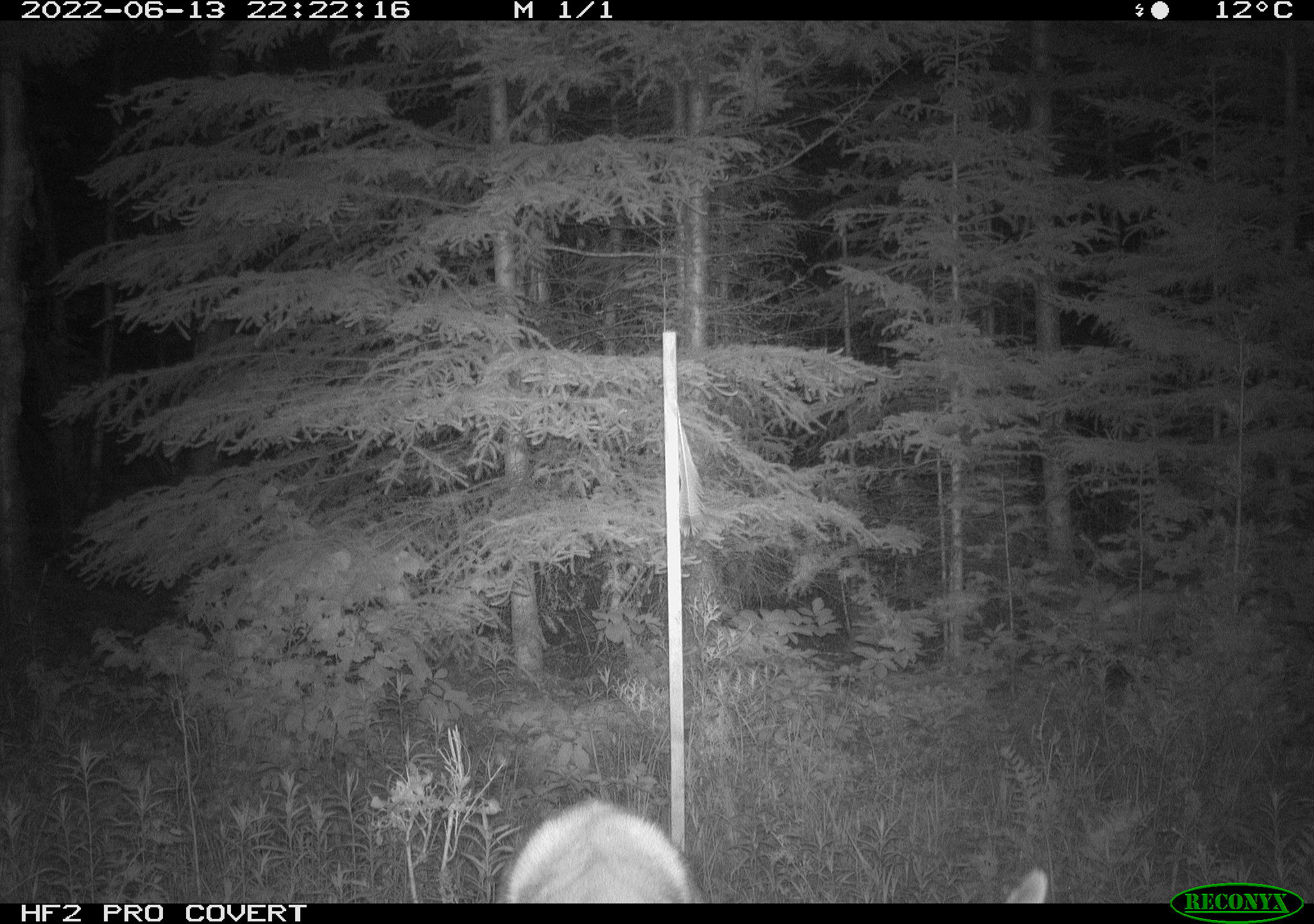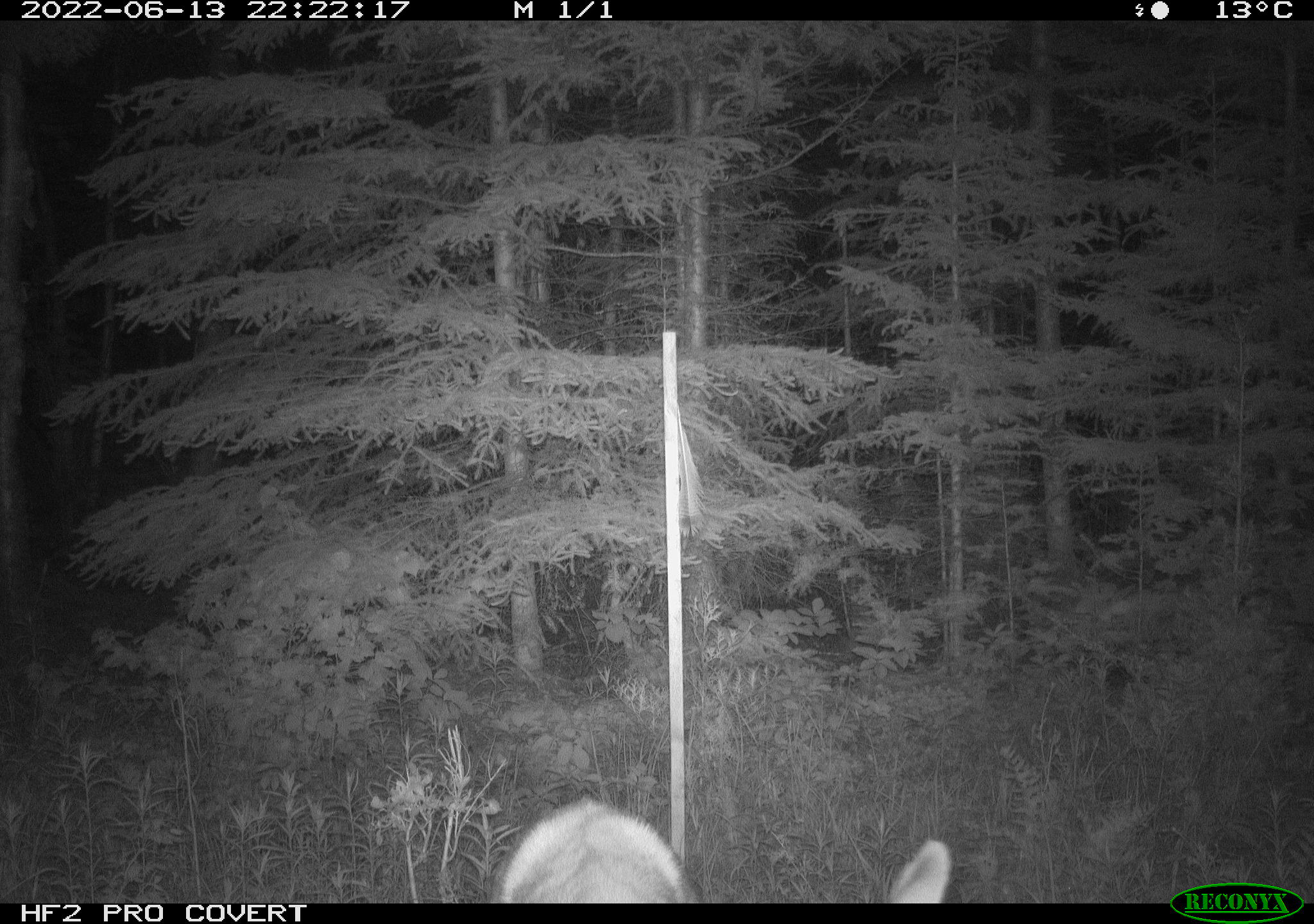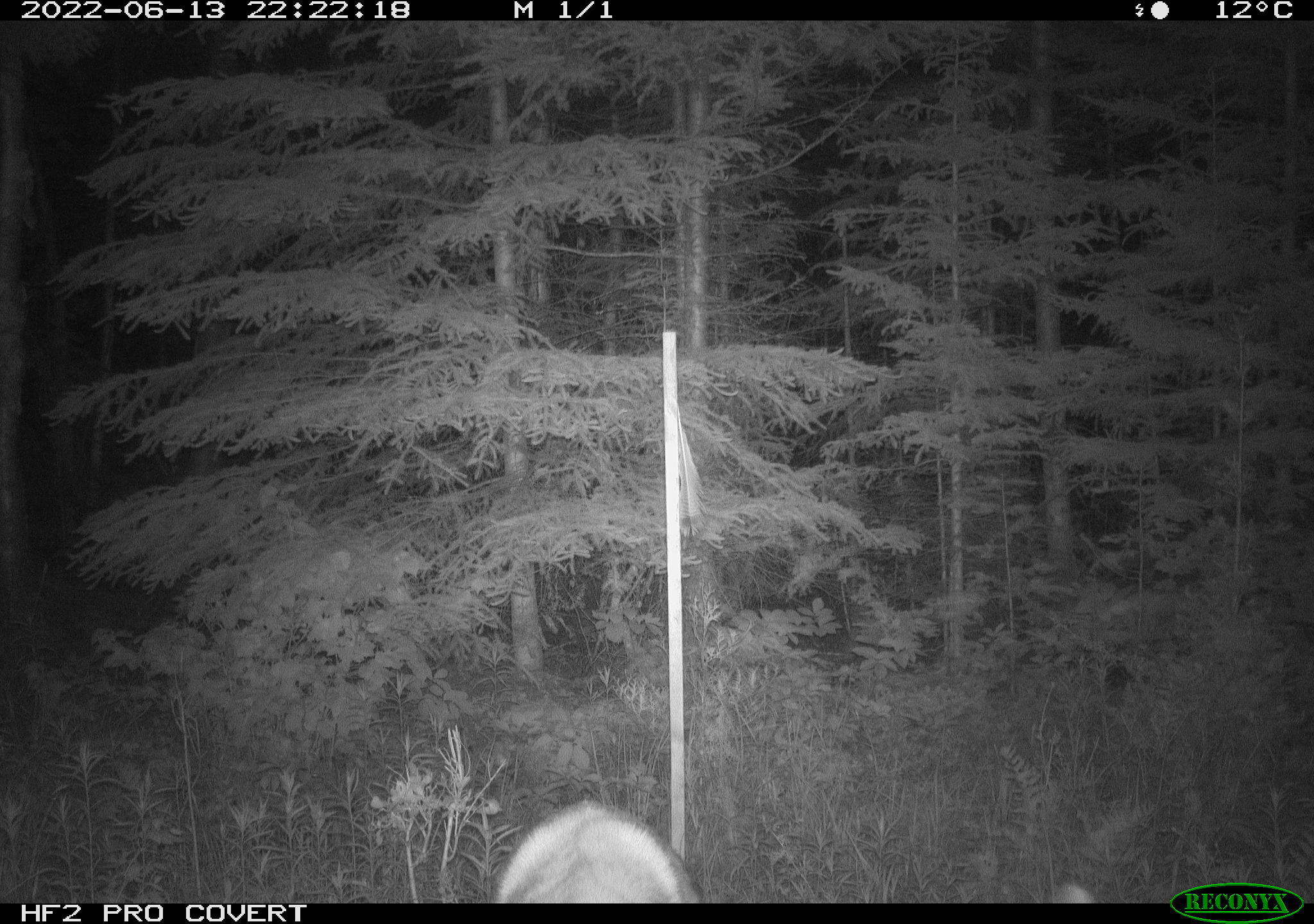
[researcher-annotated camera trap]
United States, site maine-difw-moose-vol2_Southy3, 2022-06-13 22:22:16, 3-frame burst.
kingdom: Animalia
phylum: Chordata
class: Mammalia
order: Artiodactyla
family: Cervidae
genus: Odocoileus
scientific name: Odocoileus virginianus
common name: white-tailed deer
White-tailed deer (Odocoileus virginianus).